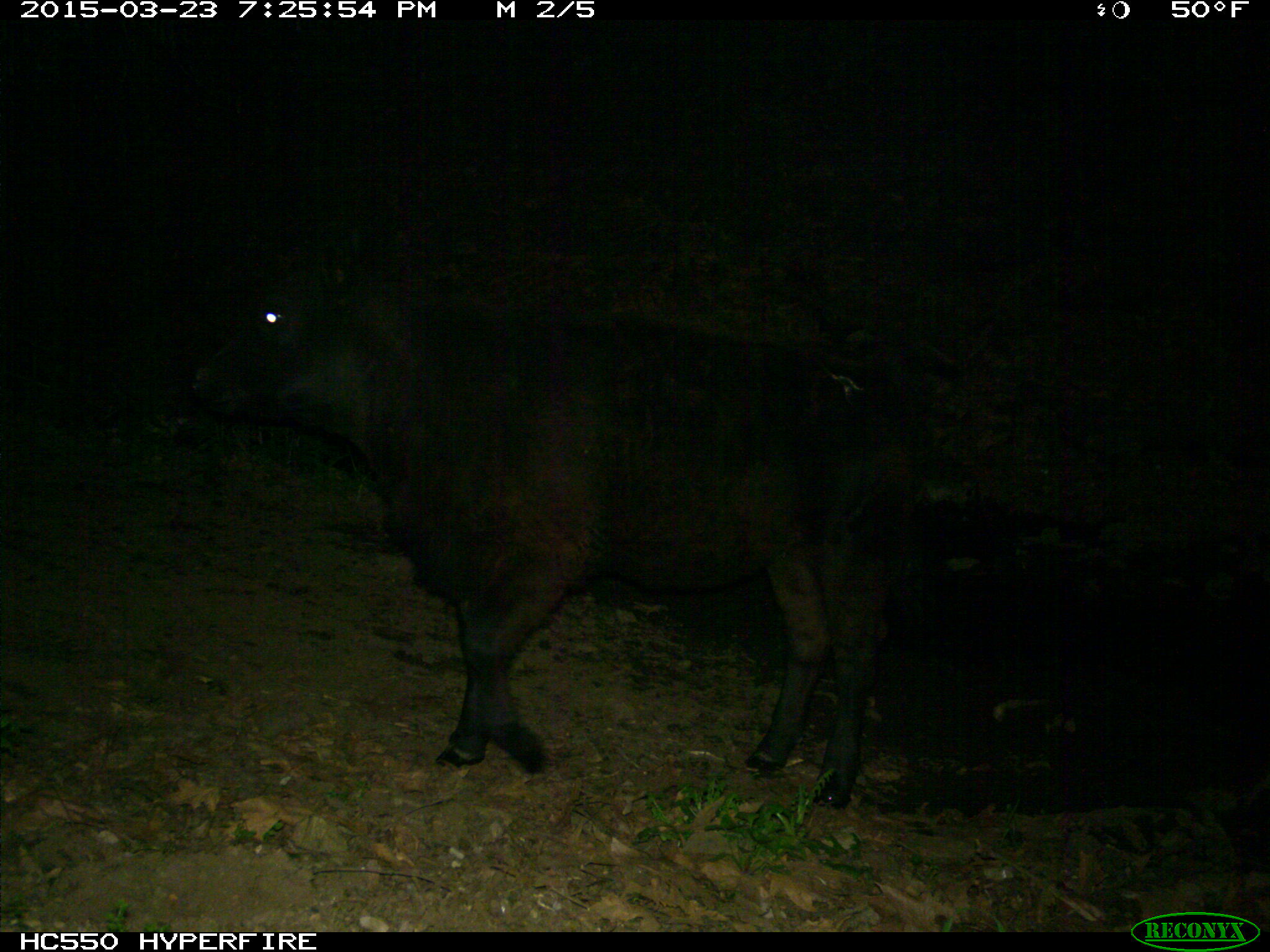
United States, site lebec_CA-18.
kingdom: Animalia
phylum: Chordata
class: Mammalia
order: Artiodactyla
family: Bovidae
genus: Bos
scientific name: Bos taurus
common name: domestic cow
Bos taurus (domestic cow).